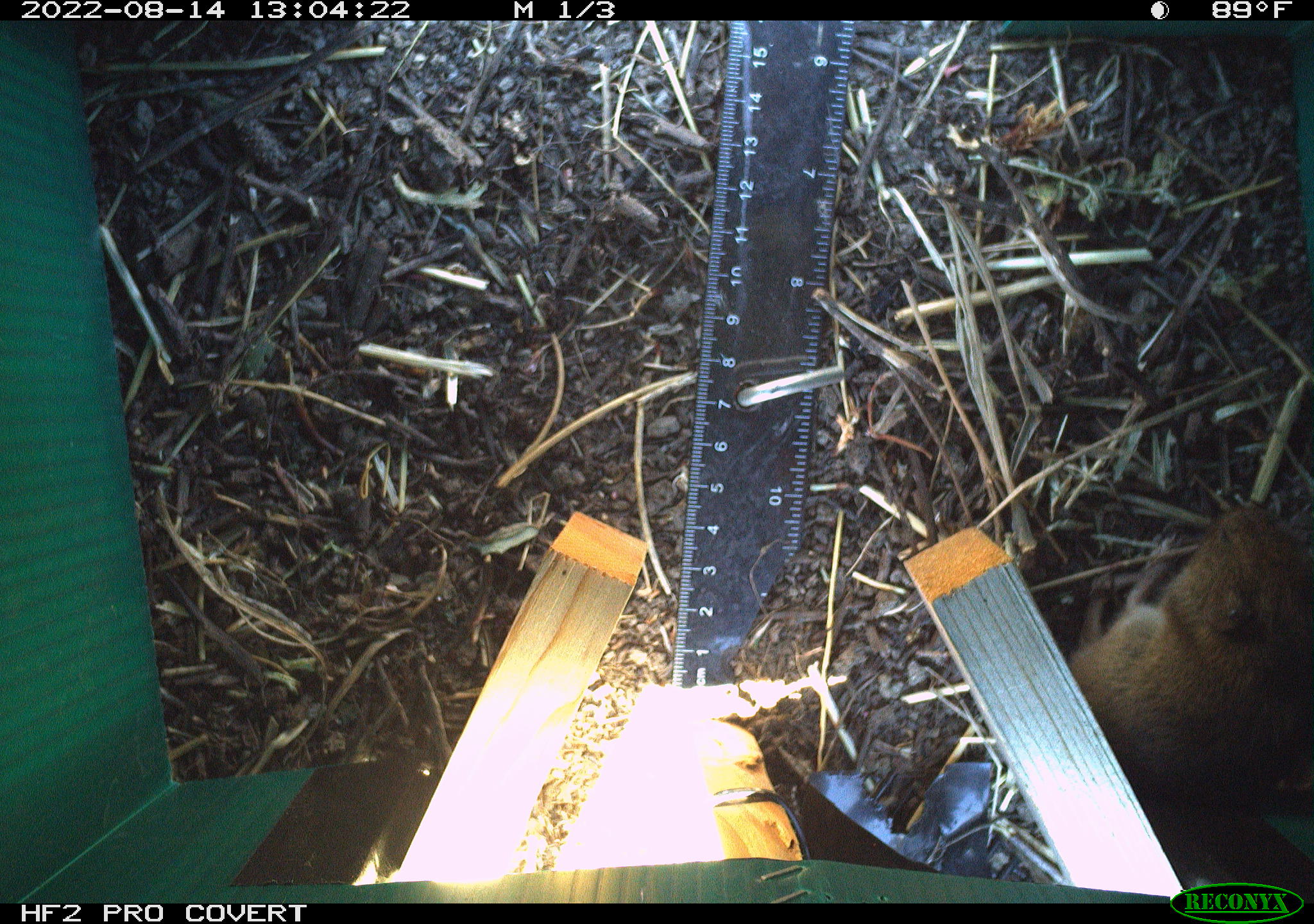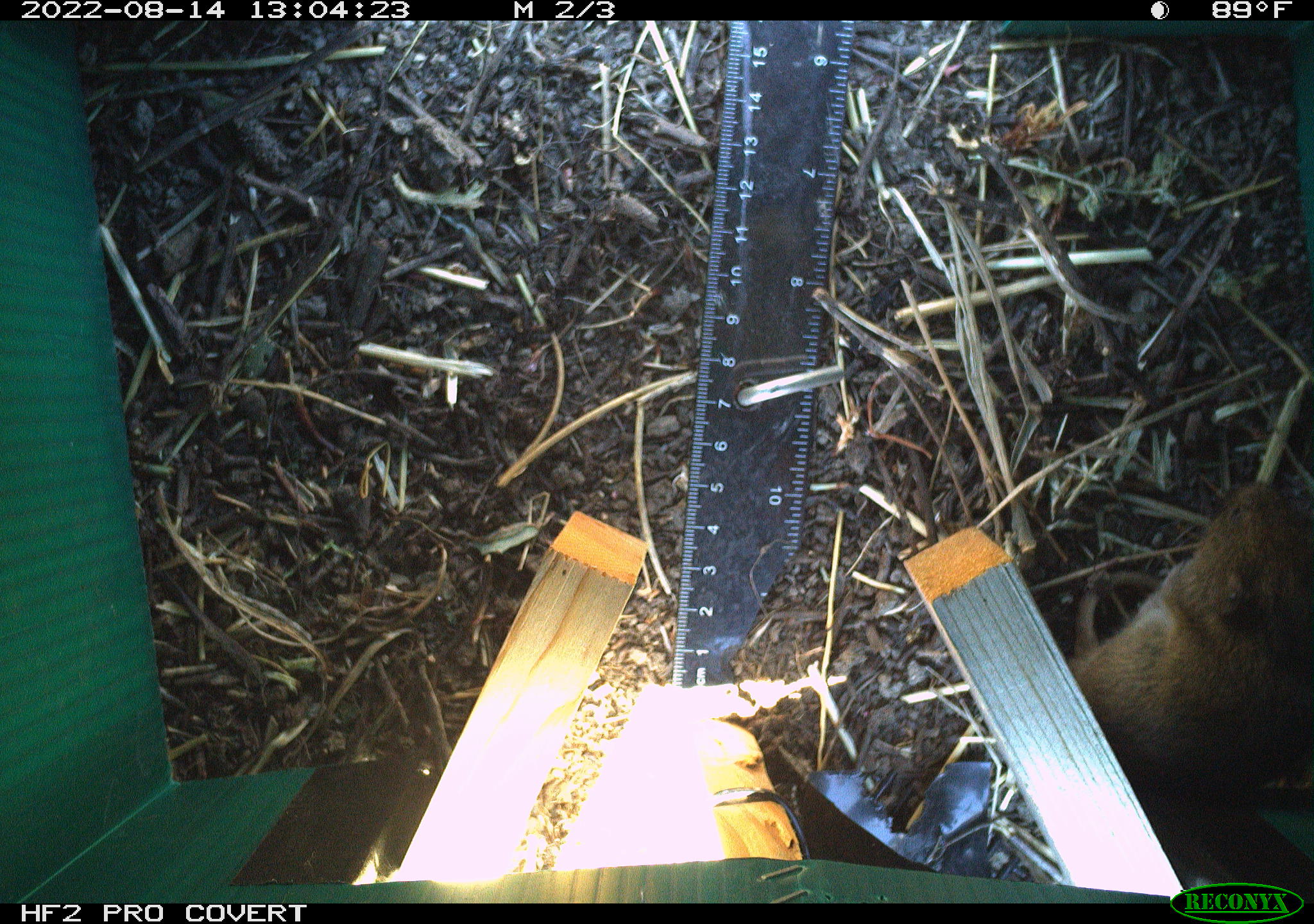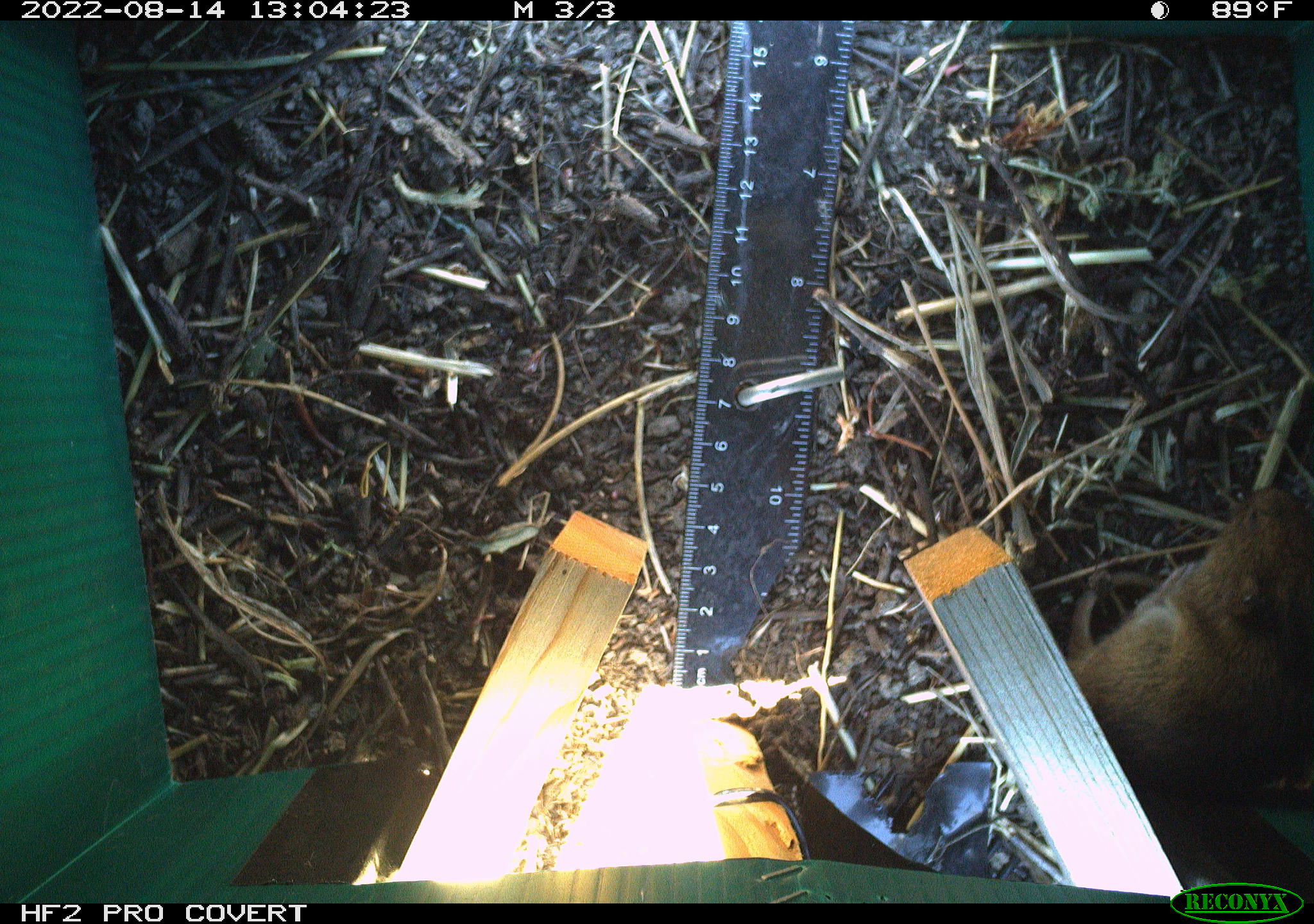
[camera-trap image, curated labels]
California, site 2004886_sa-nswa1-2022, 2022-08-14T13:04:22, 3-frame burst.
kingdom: Animalia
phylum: Chordata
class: Mammalia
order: Rodentia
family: Cricetidae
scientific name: Cricetidae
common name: hamsters, voles, lemmings, and allies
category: cricetidae family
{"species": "cricetidae family (hamsters, voles, lemmings, and allies) (Cricetidae)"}